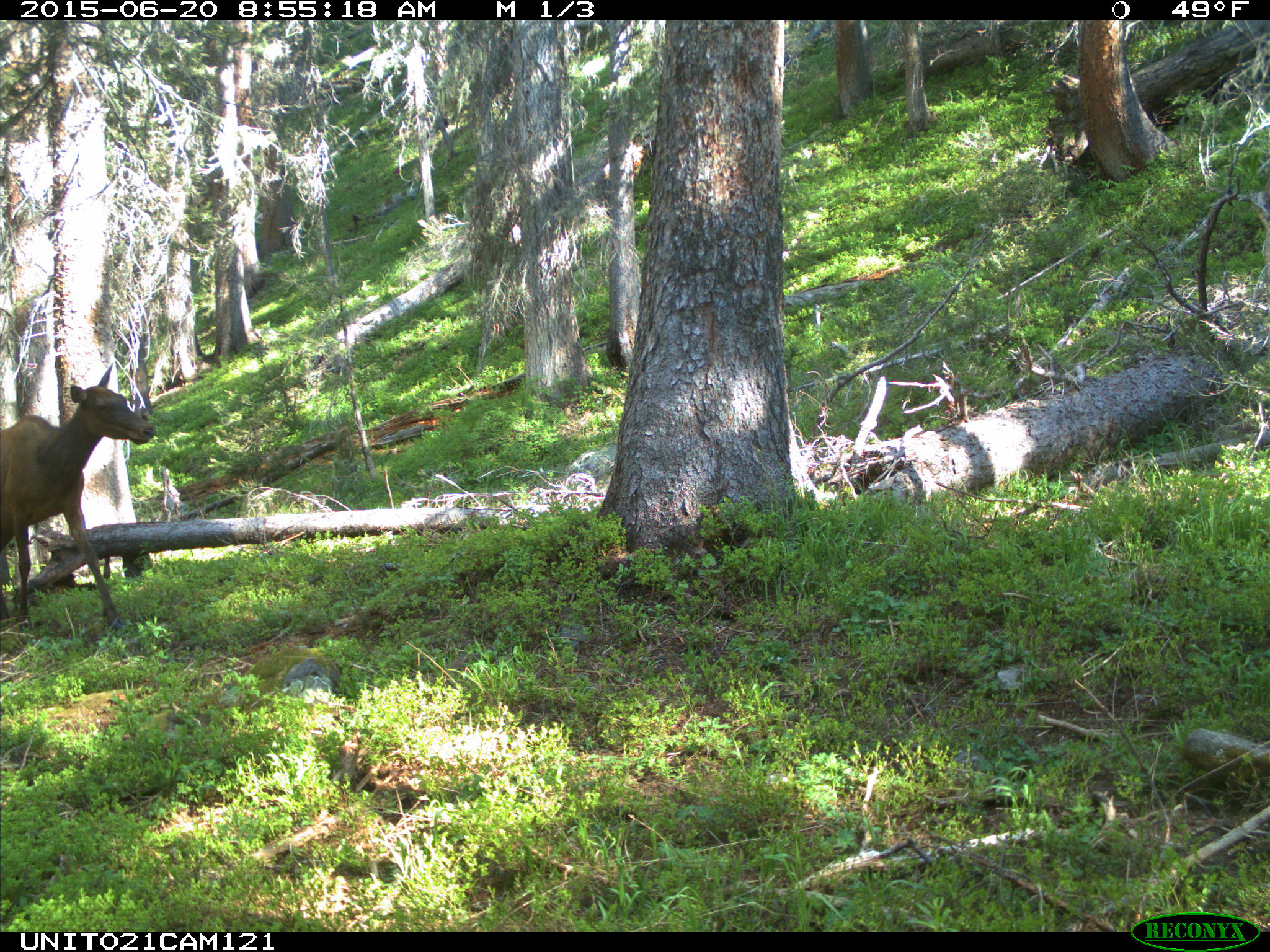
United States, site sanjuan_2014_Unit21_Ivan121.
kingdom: Animalia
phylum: Chordata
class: Mammalia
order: Artiodactyla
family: Cervidae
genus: Cervus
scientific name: Cervus elaphus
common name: red deer